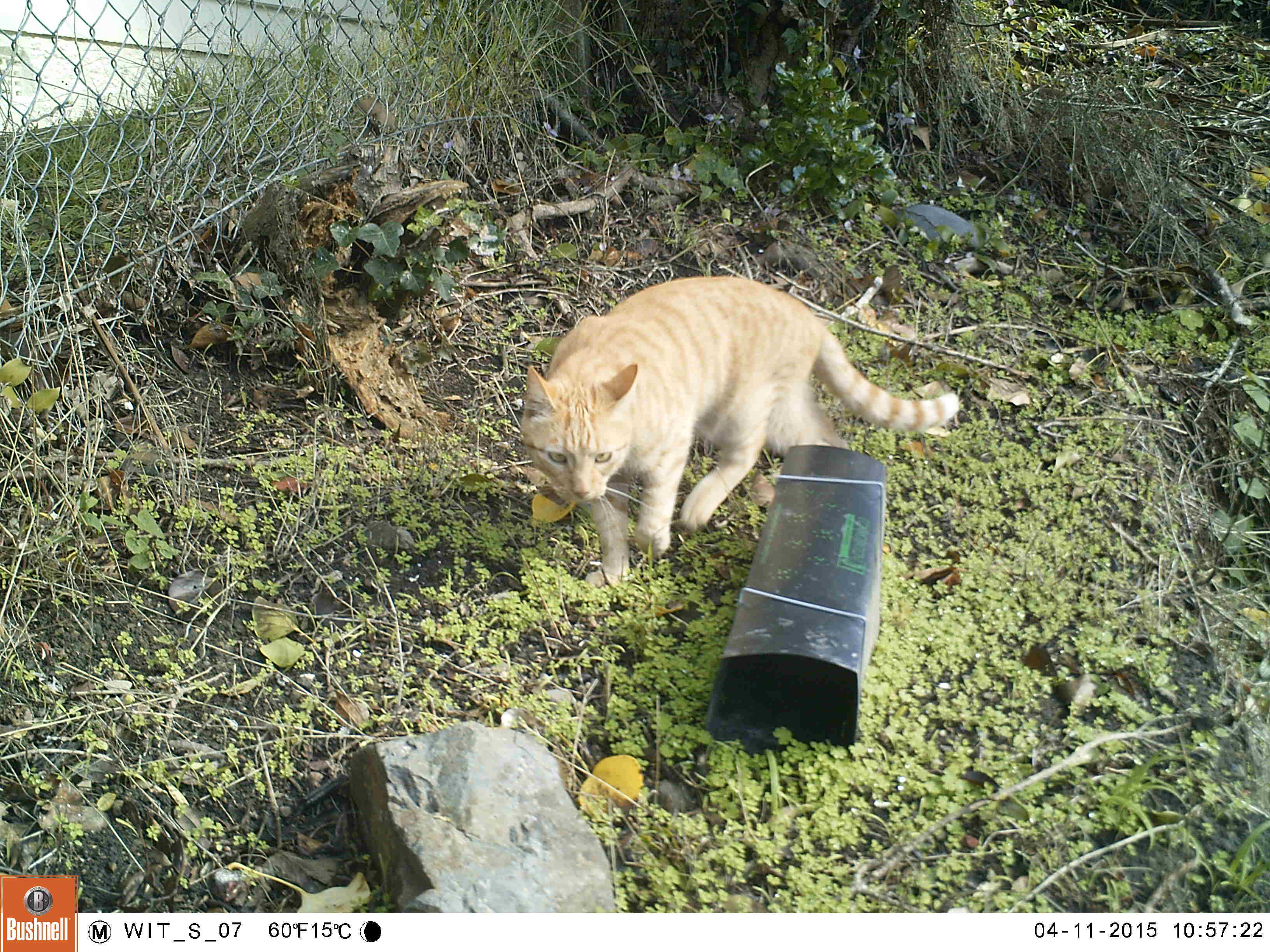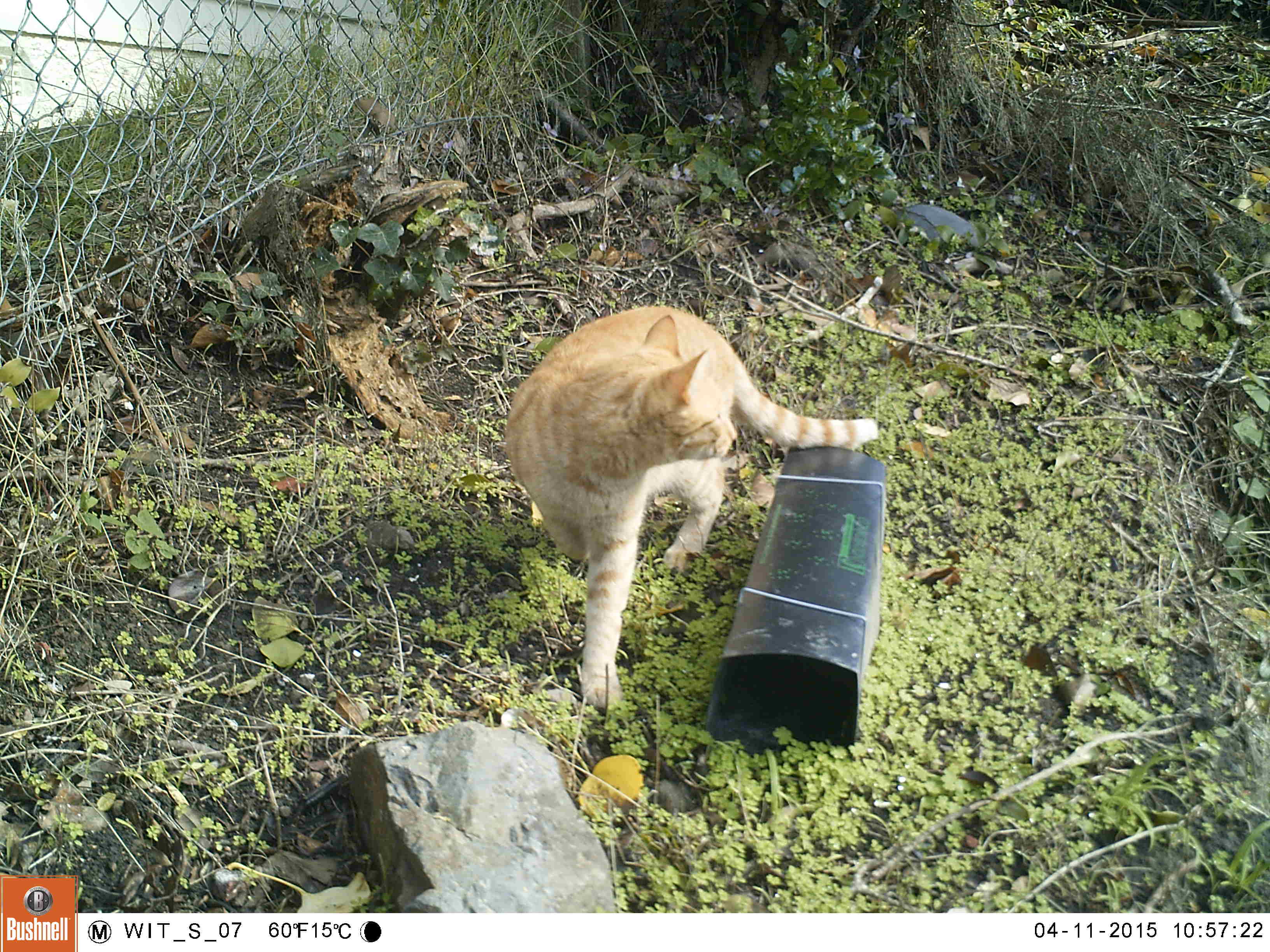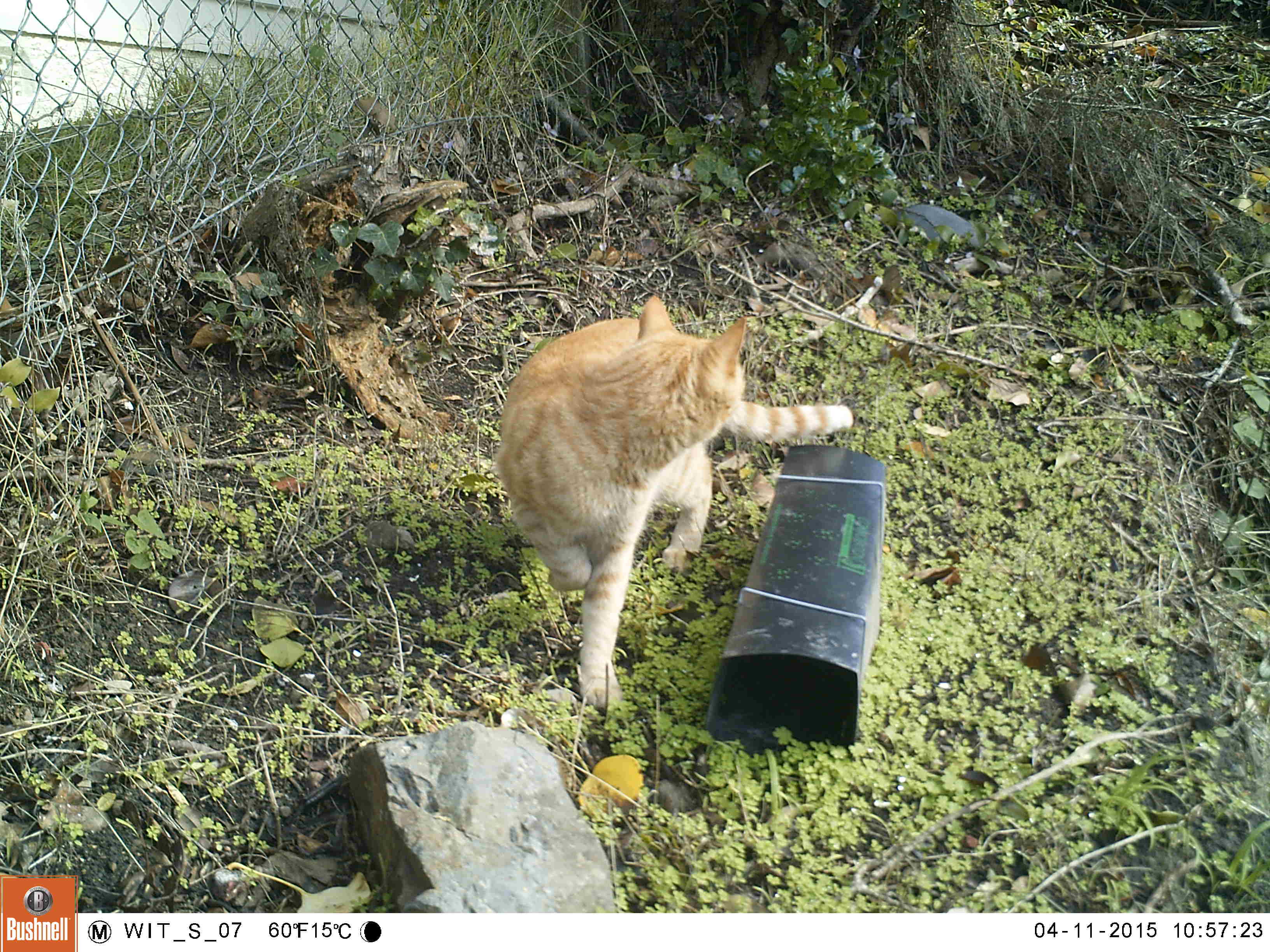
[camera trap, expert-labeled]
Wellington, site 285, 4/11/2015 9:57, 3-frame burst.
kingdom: Animalia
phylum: Chordata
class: Mammalia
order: Carnivora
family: Felidae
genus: Felis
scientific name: Felis catus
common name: cat